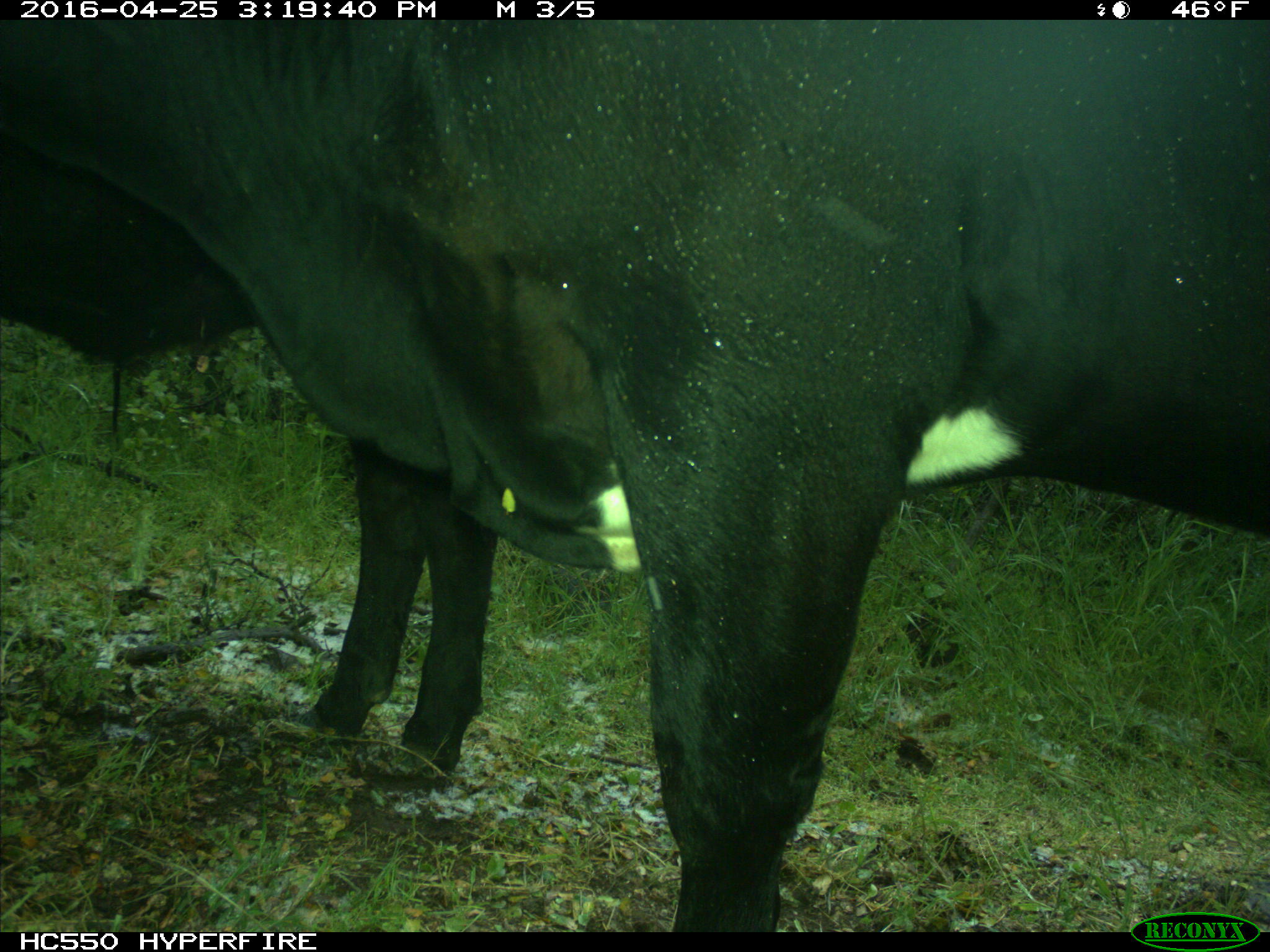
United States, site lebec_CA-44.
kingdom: Animalia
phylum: Chordata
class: Mammalia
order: Artiodactyla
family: Bovidae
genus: Bos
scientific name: Bos taurus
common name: domestic cow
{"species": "Bos taurus (domestic cow)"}